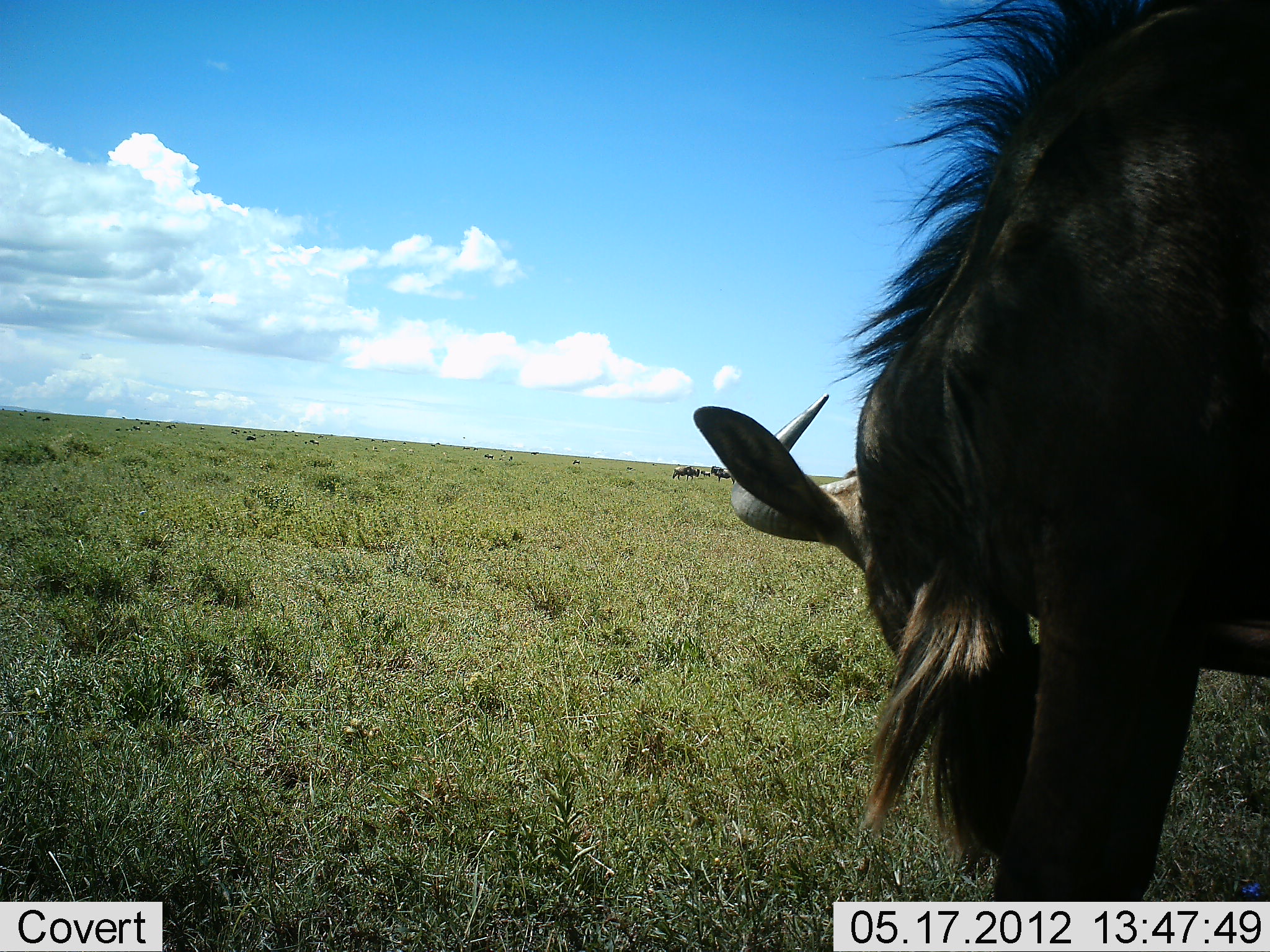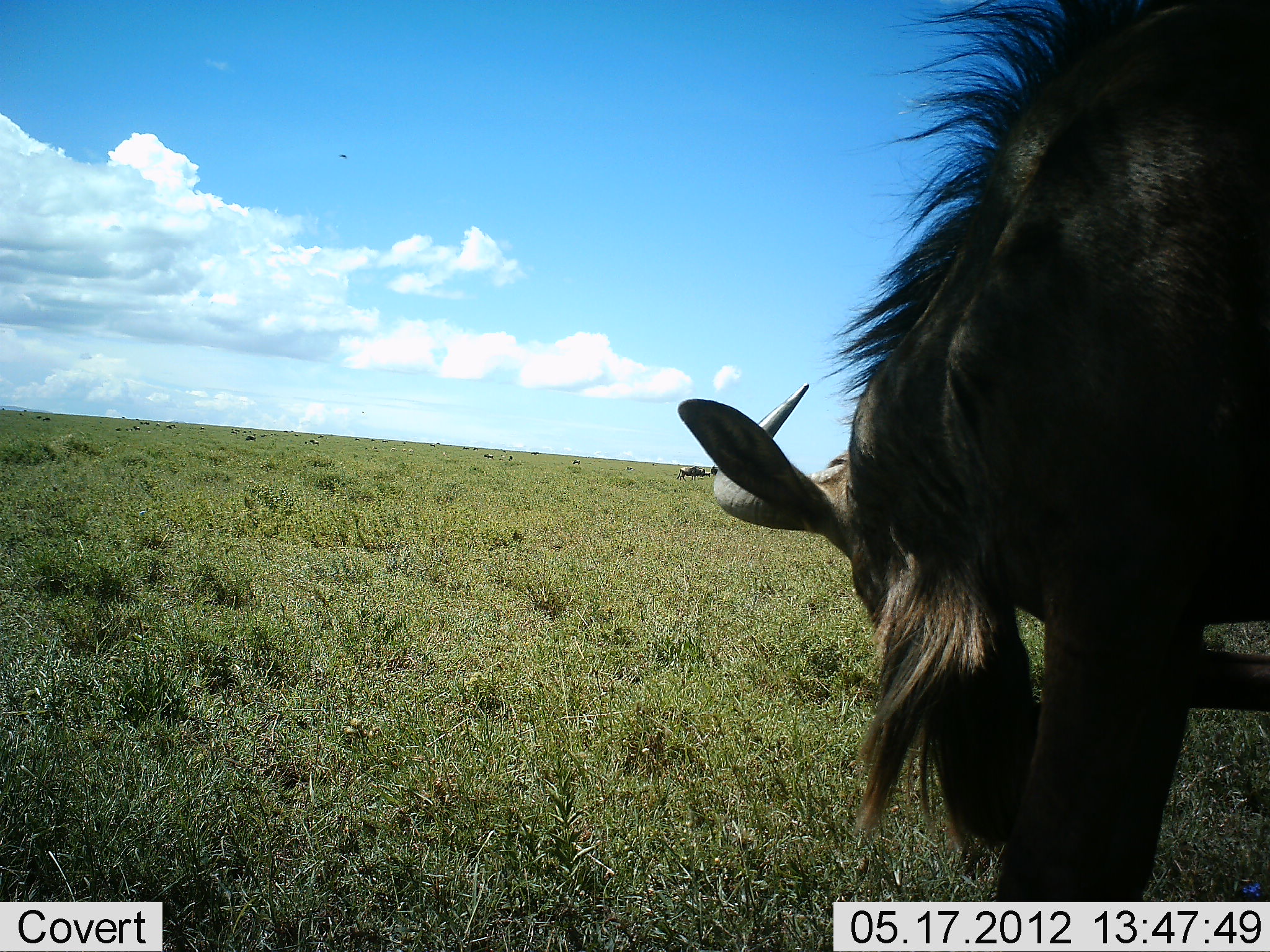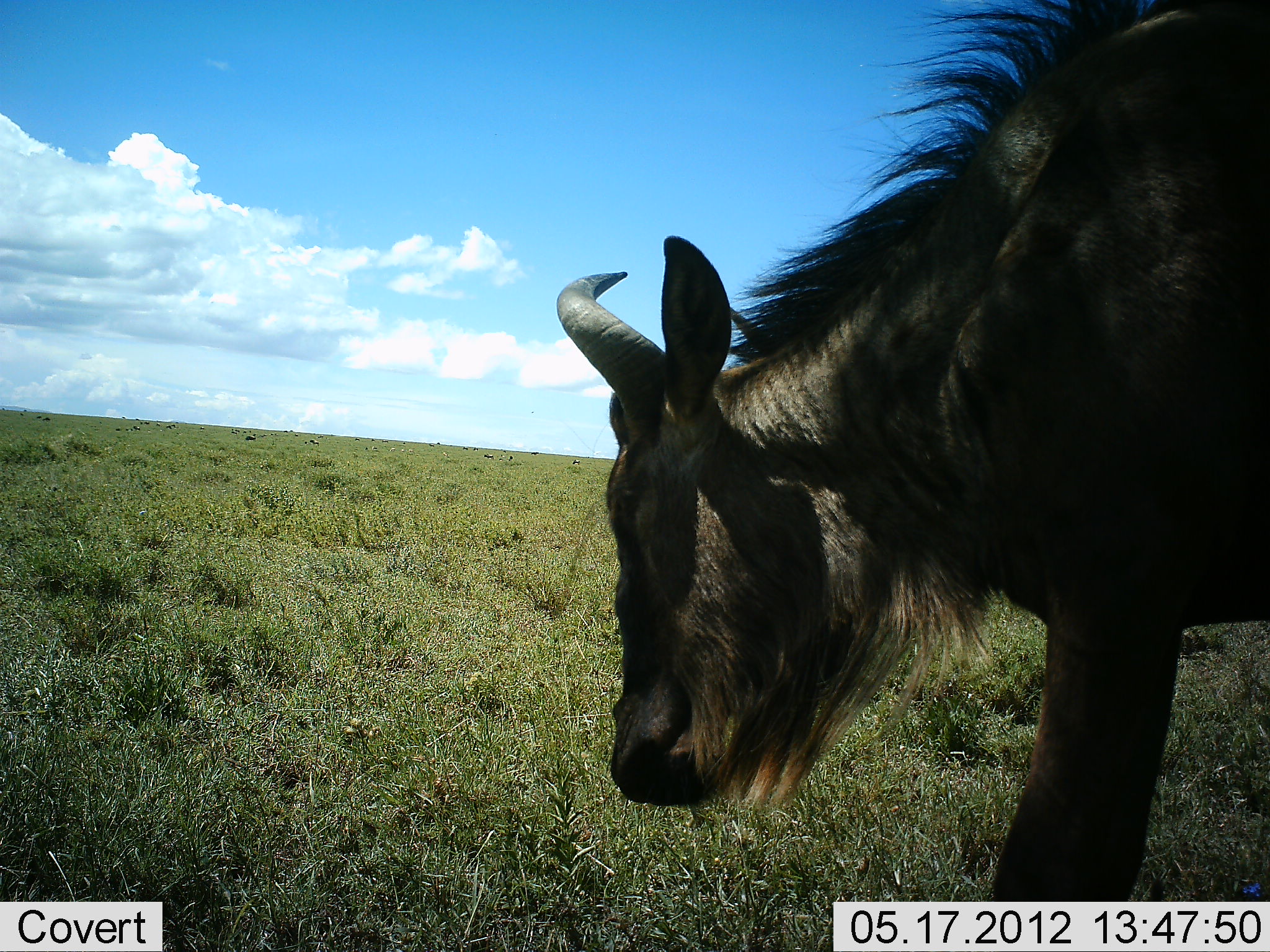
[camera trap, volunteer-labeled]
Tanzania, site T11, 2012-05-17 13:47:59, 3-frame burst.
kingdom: Animalia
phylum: Chordata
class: Mammalia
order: Artiodactyla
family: Bovidae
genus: Connochaetes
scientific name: Connochaetes taurinus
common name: blue wildebeest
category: wildebeest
Wildebeest (blue wildebeest) (Connochaetes taurinus), count 1. Behavior (volunteer vote fractions): standing 80%, resting 0%, moving 20%, interacting 0%. Young present (vote fraction): 10%. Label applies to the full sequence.